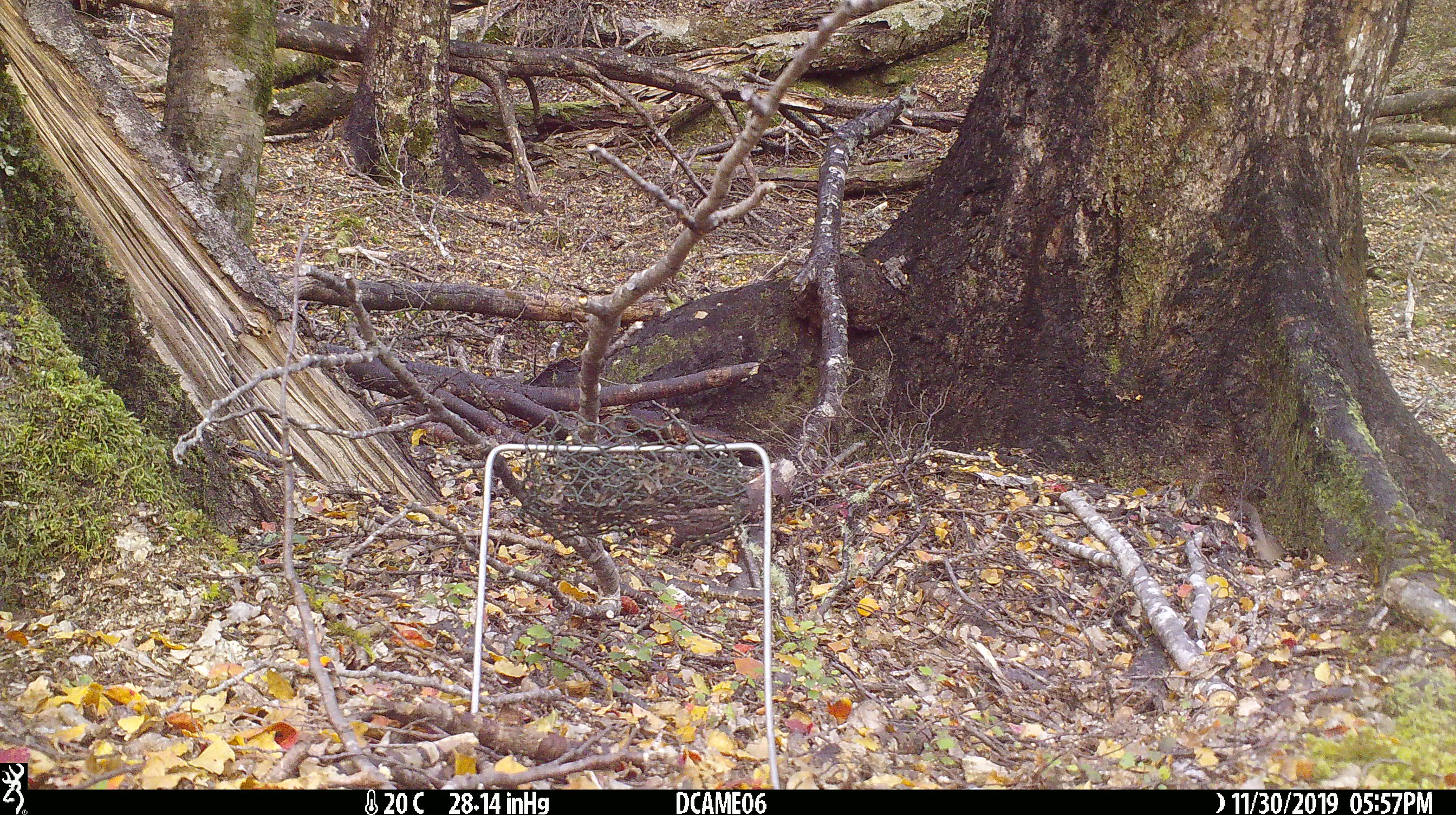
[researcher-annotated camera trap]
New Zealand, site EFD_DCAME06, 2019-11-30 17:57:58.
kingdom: Animalia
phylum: Chordata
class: Mammalia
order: Rodentia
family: Muridae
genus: Mus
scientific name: Mus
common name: mouse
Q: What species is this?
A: Mouse (Mus).